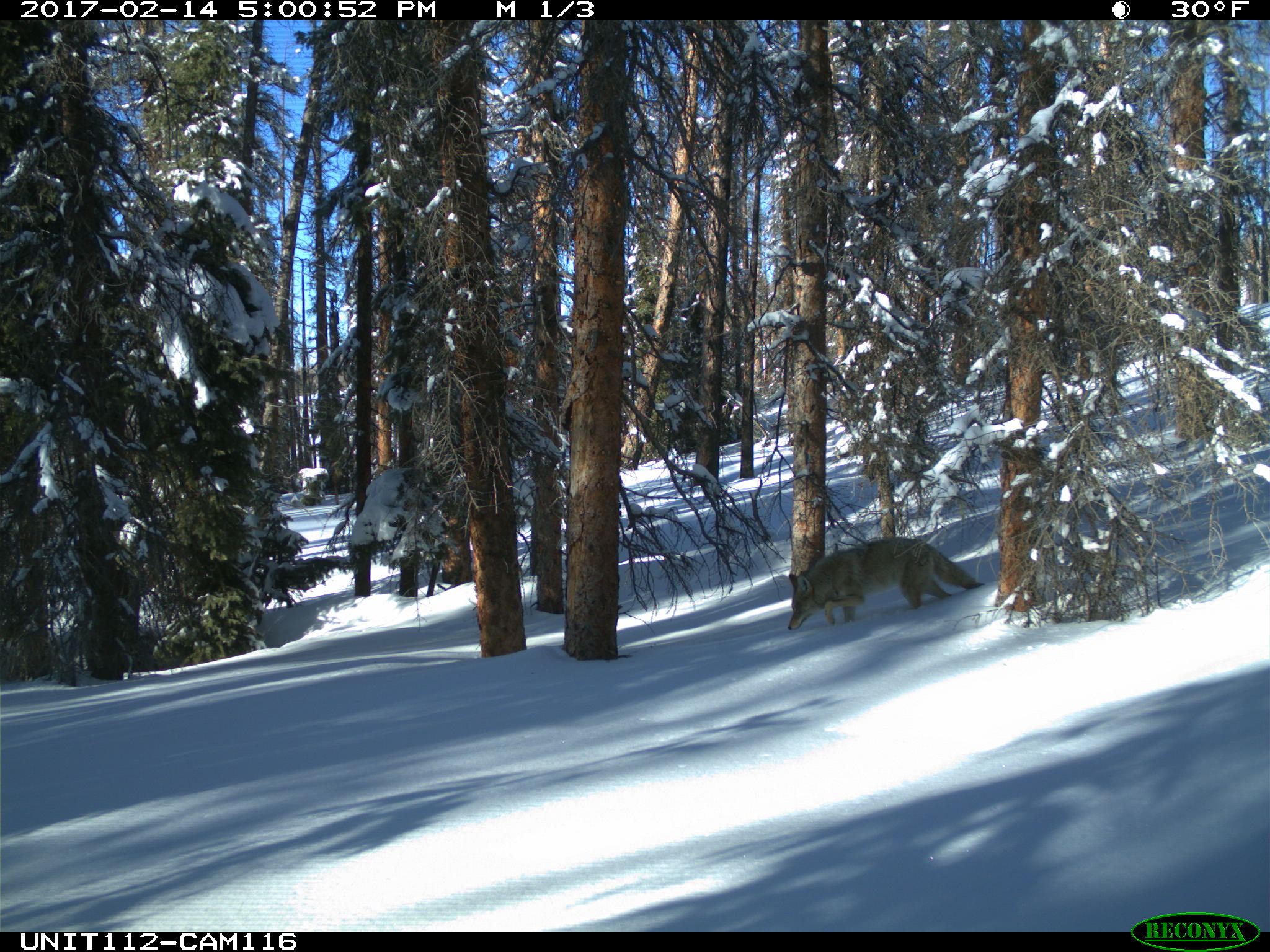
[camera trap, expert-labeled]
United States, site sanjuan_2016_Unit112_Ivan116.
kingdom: Animalia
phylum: Chordata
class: Mammalia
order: Carnivora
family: Canidae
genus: Canis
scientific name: Canis latrans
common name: coyote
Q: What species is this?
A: Canis latrans (coyote).